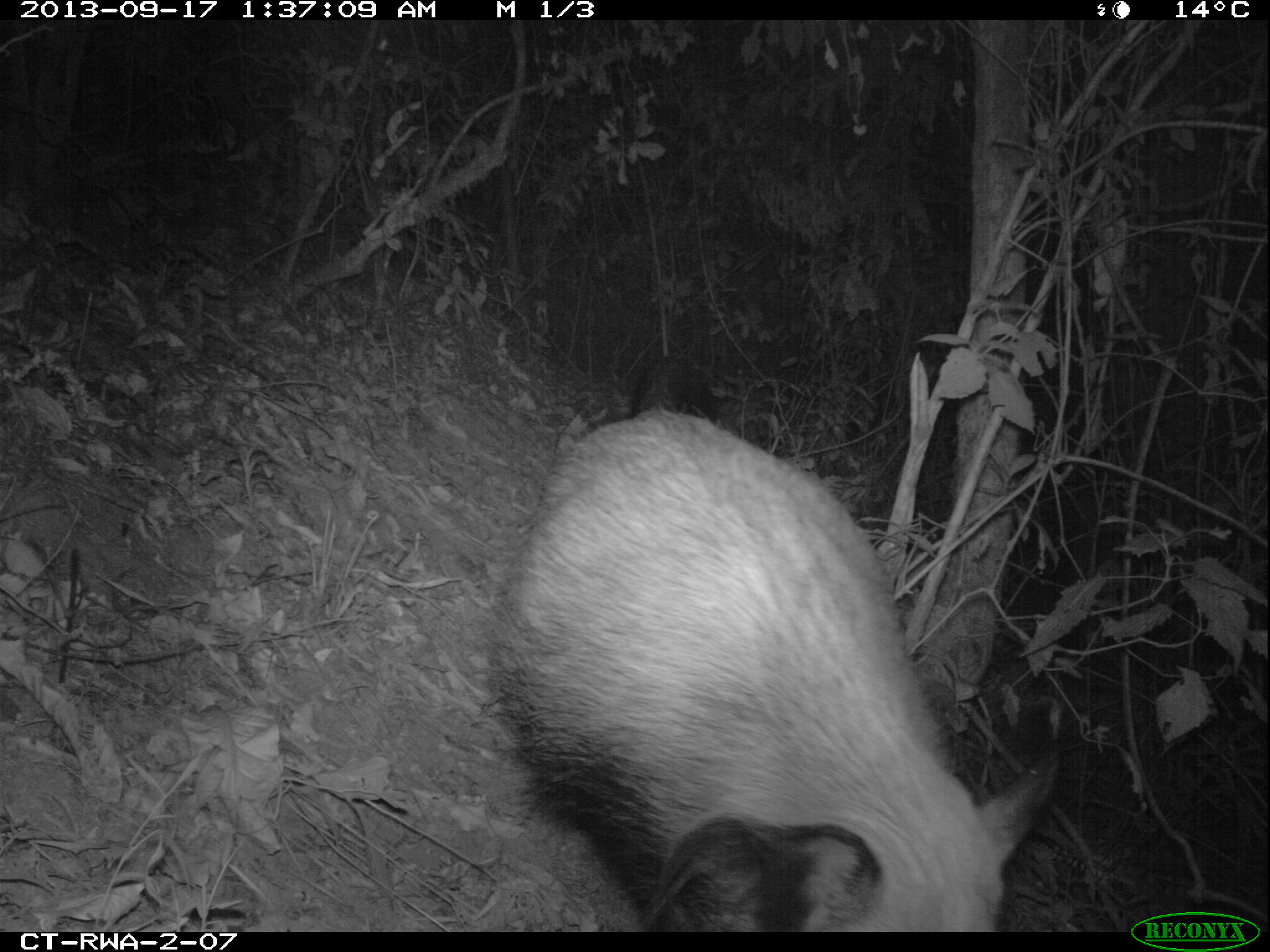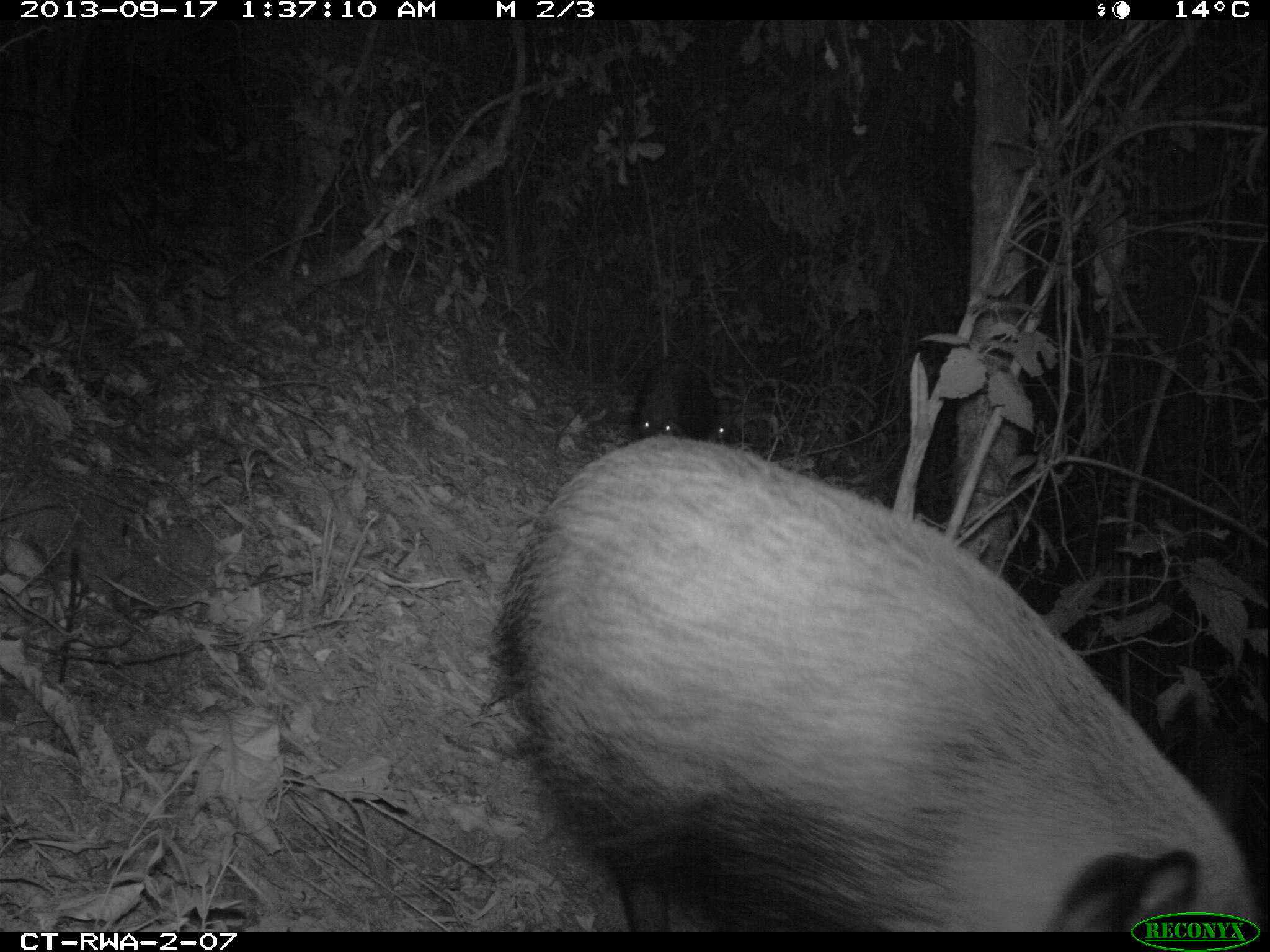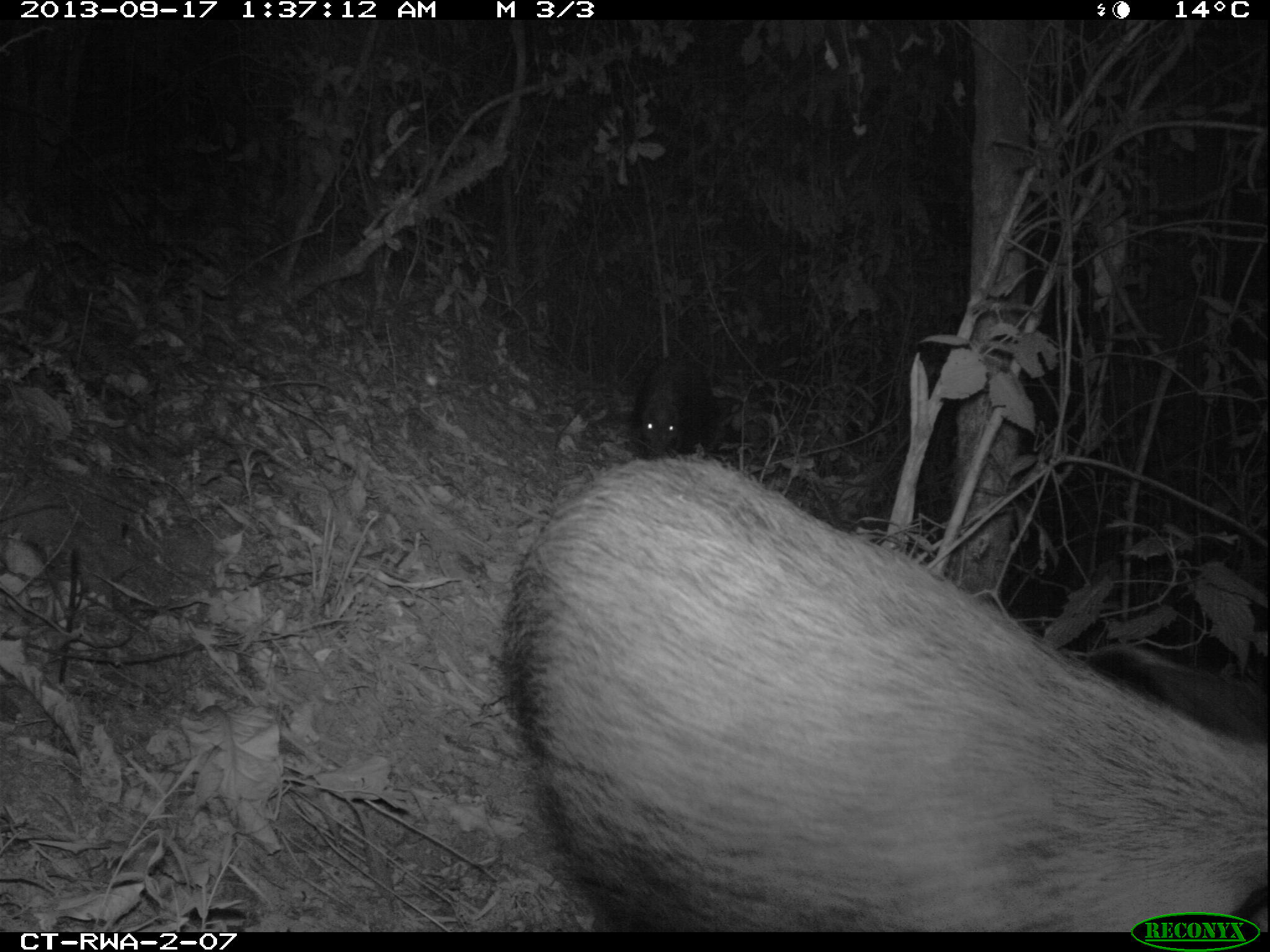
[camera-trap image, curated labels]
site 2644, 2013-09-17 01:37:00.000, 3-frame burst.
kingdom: Animalia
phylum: Chordata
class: Mammalia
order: Rodentia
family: Hystricidae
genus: Atherurus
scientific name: Atherurus africanus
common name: african brush-tailed porcupine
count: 2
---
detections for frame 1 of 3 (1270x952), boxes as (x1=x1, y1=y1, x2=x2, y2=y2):
atherurus africanus: (x1=493, y1=411, x2=1063, y2=932); (x1=628, y1=356, x2=721, y2=423)